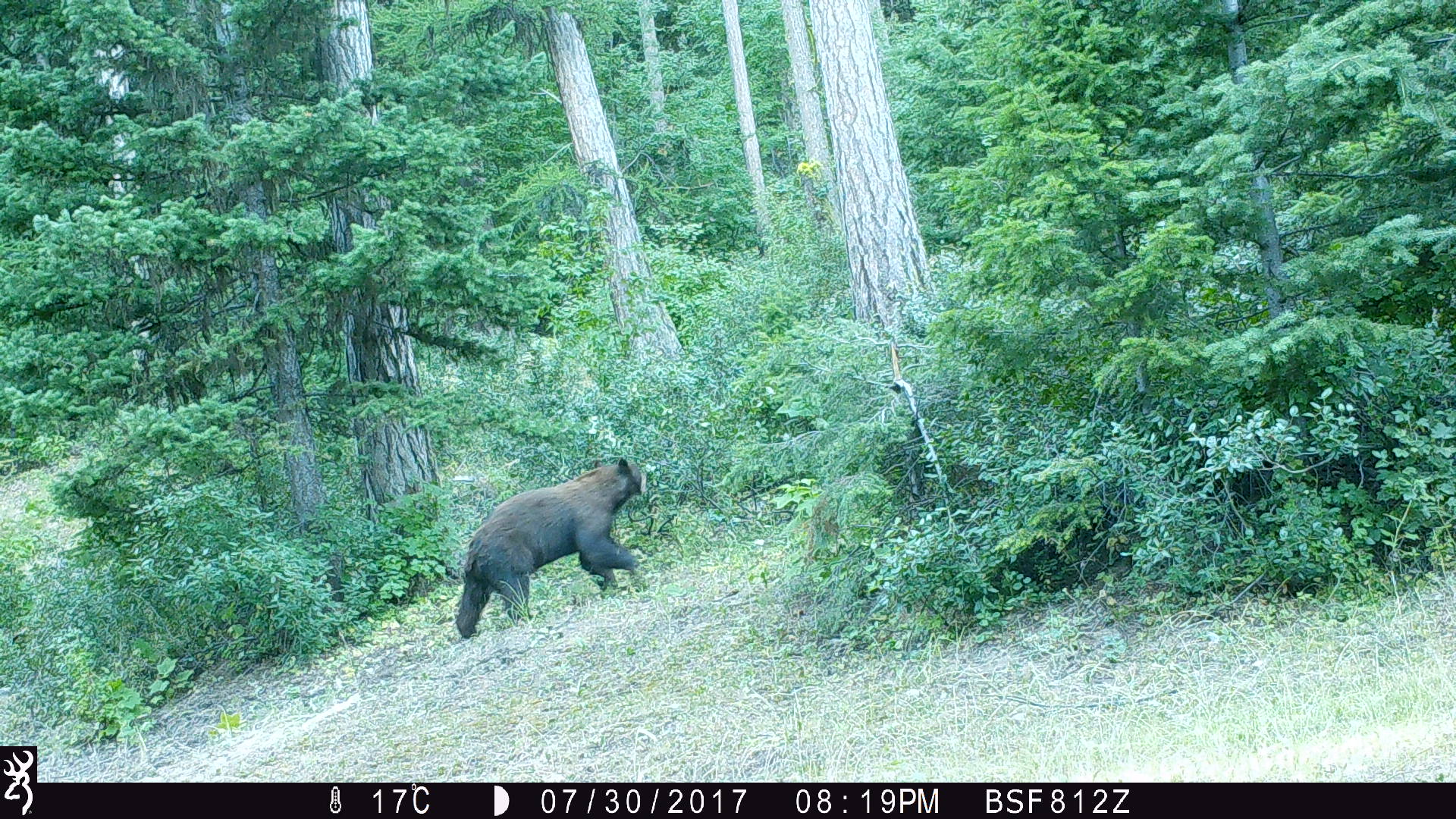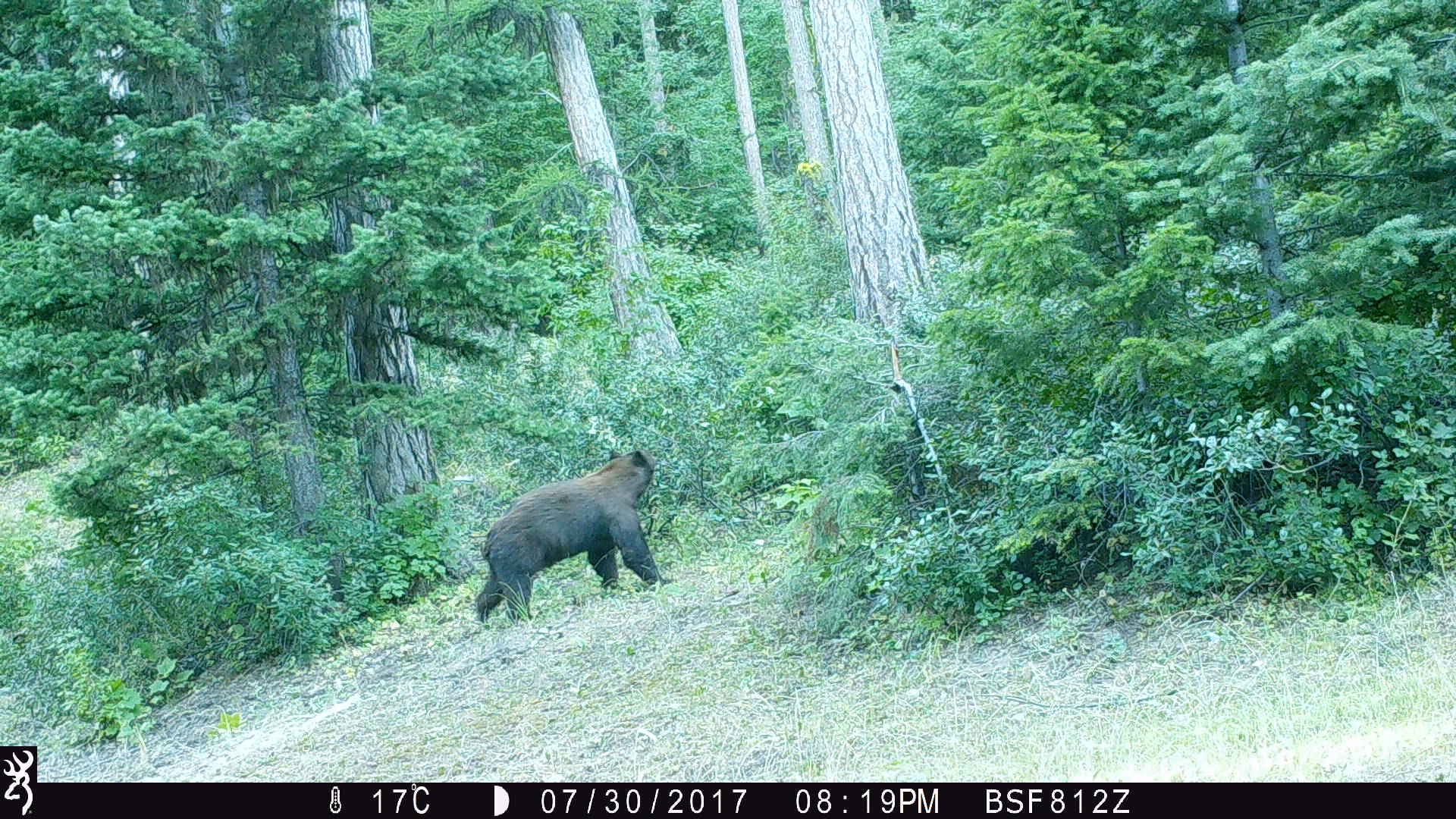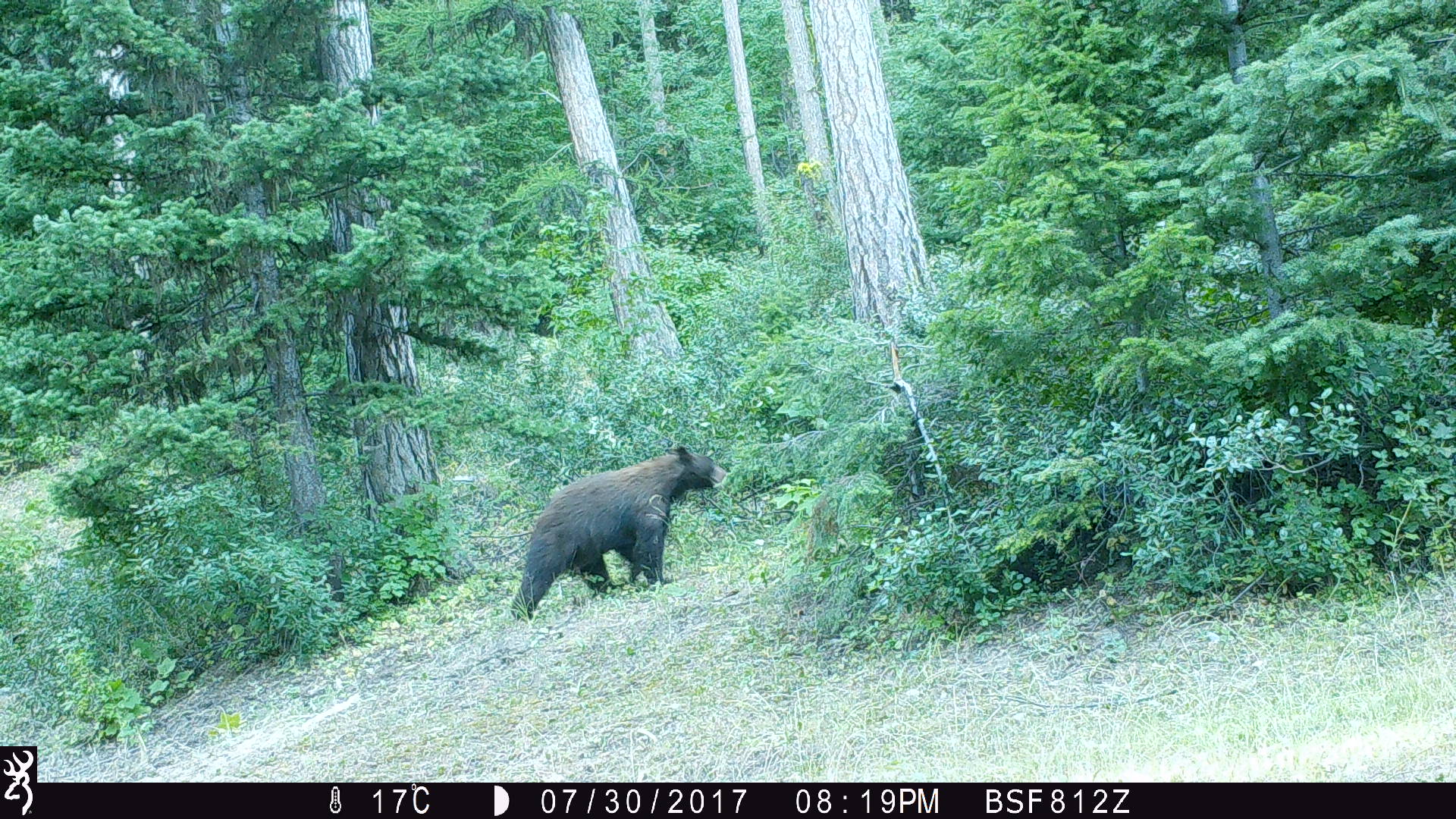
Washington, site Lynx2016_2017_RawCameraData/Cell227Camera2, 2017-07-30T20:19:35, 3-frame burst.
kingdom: Animalia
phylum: Chordata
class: Mammalia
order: Carnivora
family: Ursidae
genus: Ursus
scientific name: Ursus americanus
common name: american black bear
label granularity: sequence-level